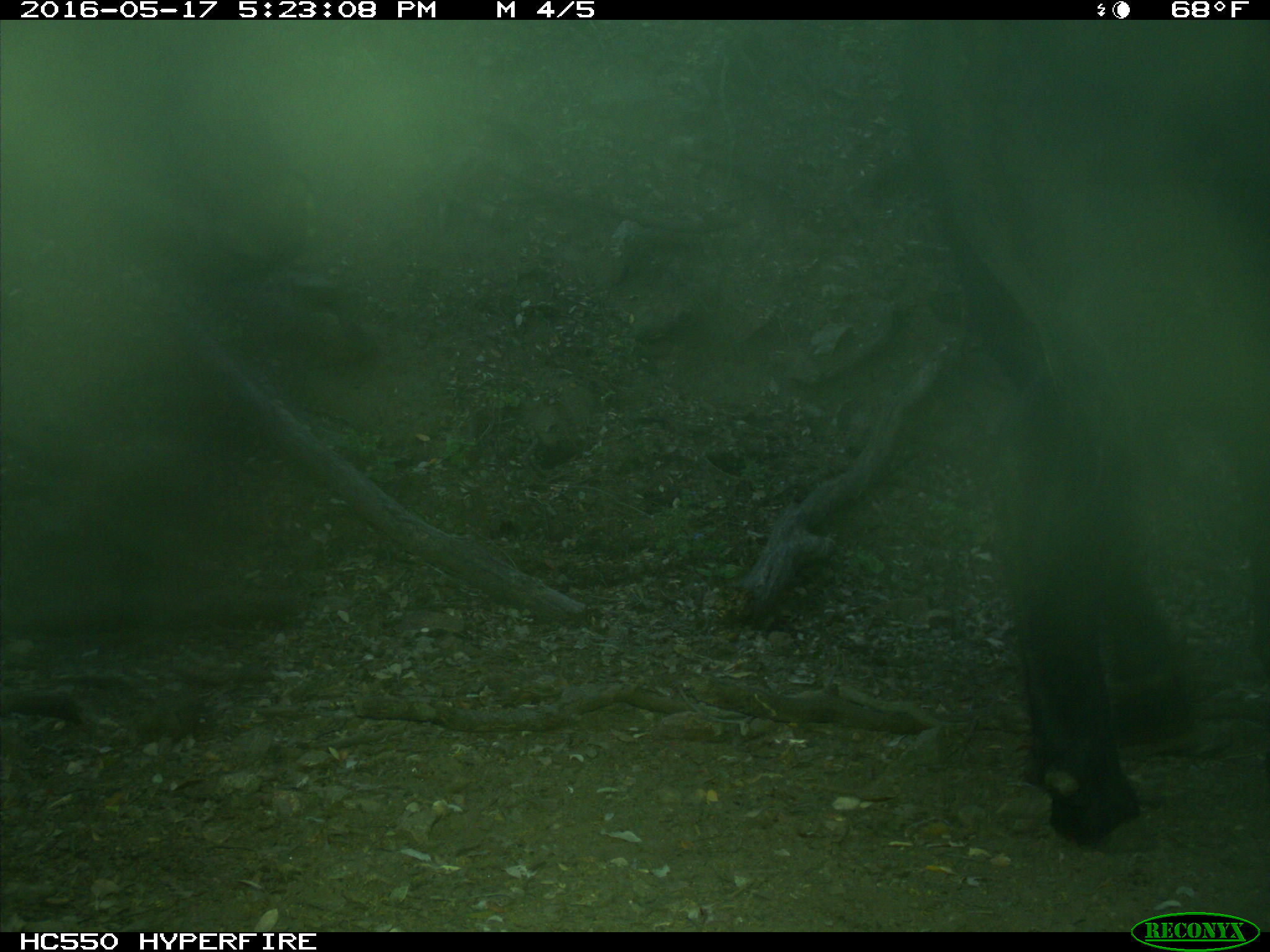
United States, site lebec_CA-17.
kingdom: Animalia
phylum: Chordata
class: Mammalia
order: Artiodactyla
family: Bovidae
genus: Bos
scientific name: Bos taurus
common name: domestic cow